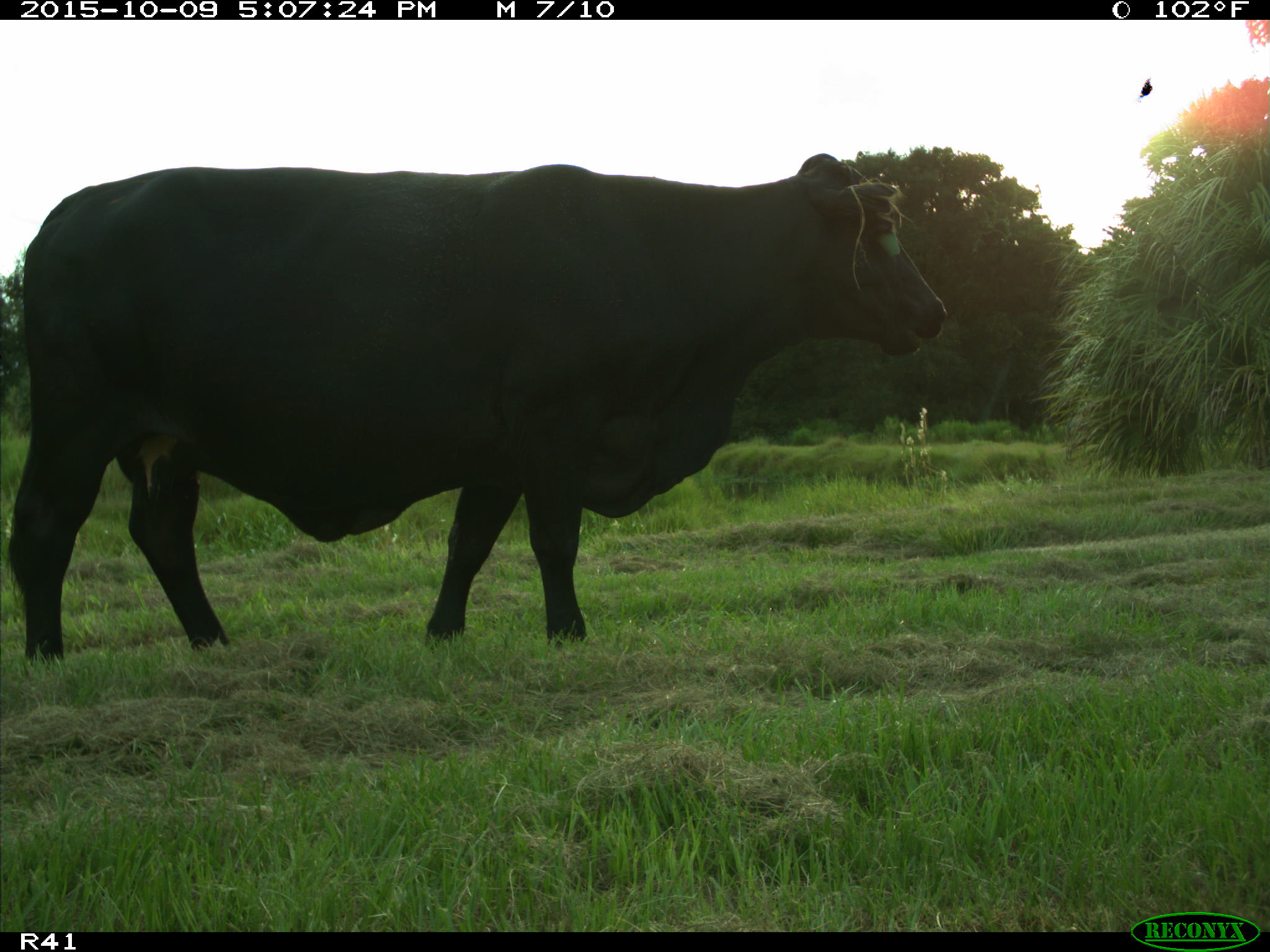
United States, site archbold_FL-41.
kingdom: Animalia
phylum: Chordata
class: Mammalia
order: Artiodactyla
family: Bovidae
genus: Bos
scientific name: Bos taurus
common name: domestic cow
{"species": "Bos taurus (domestic cow)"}